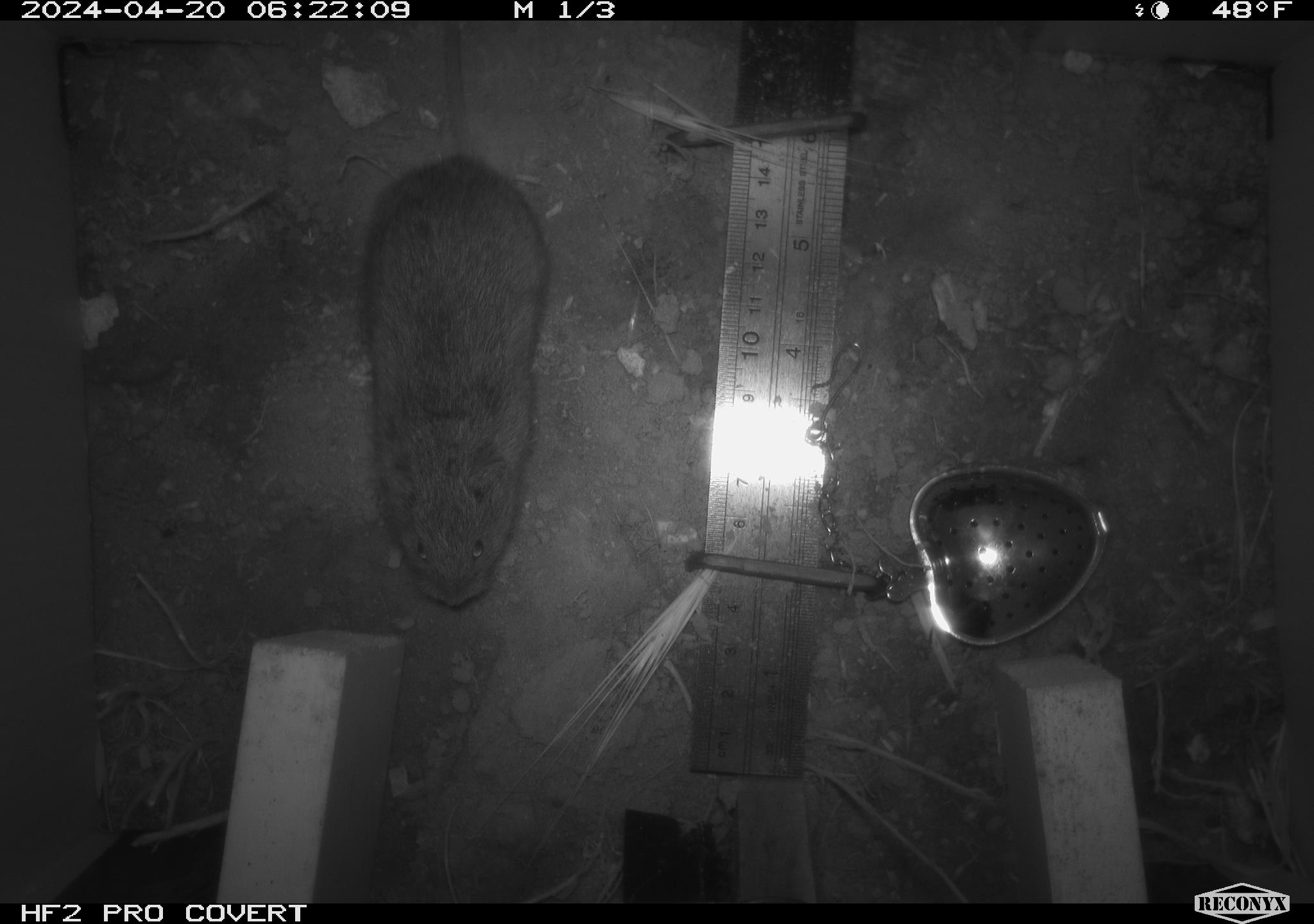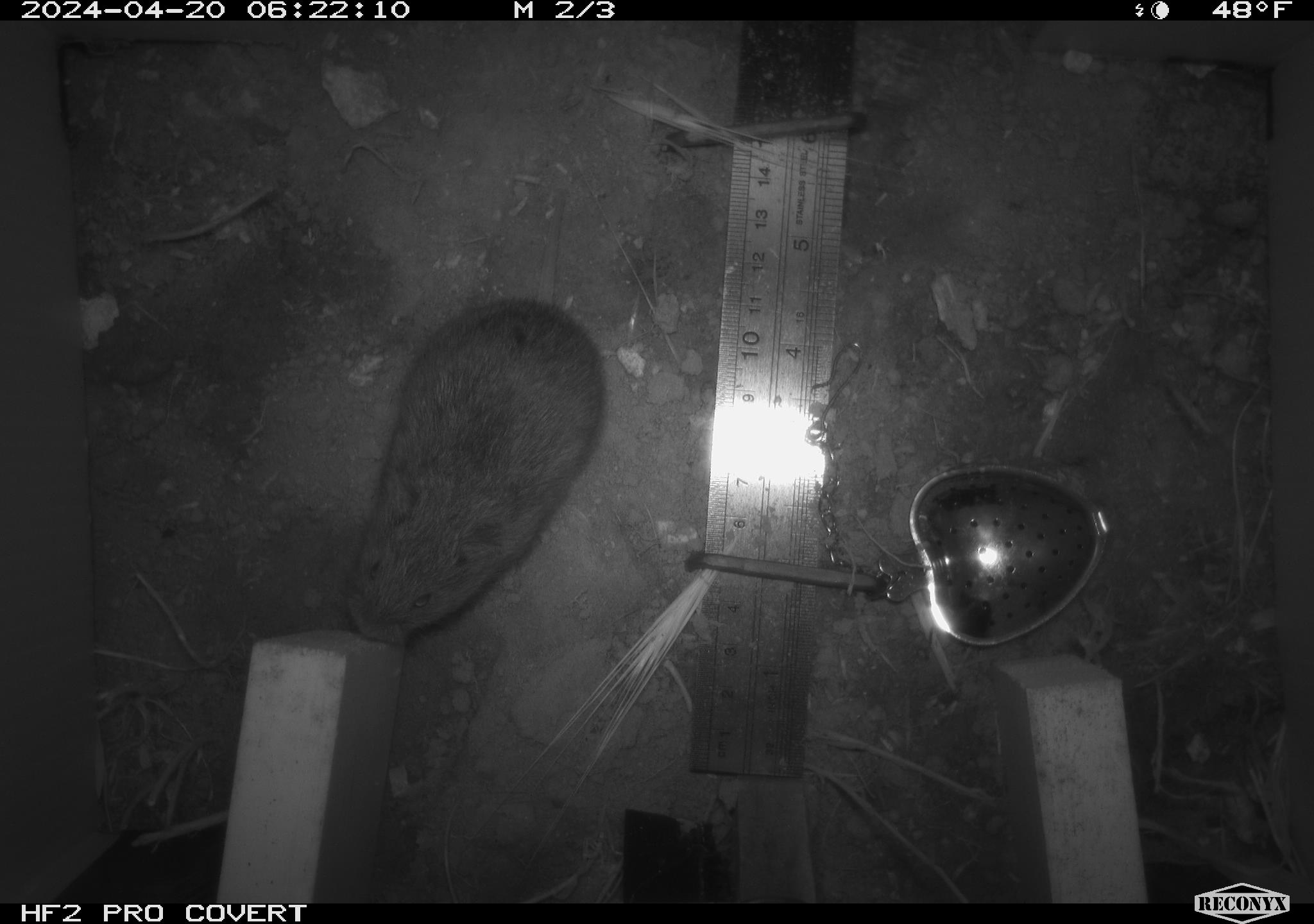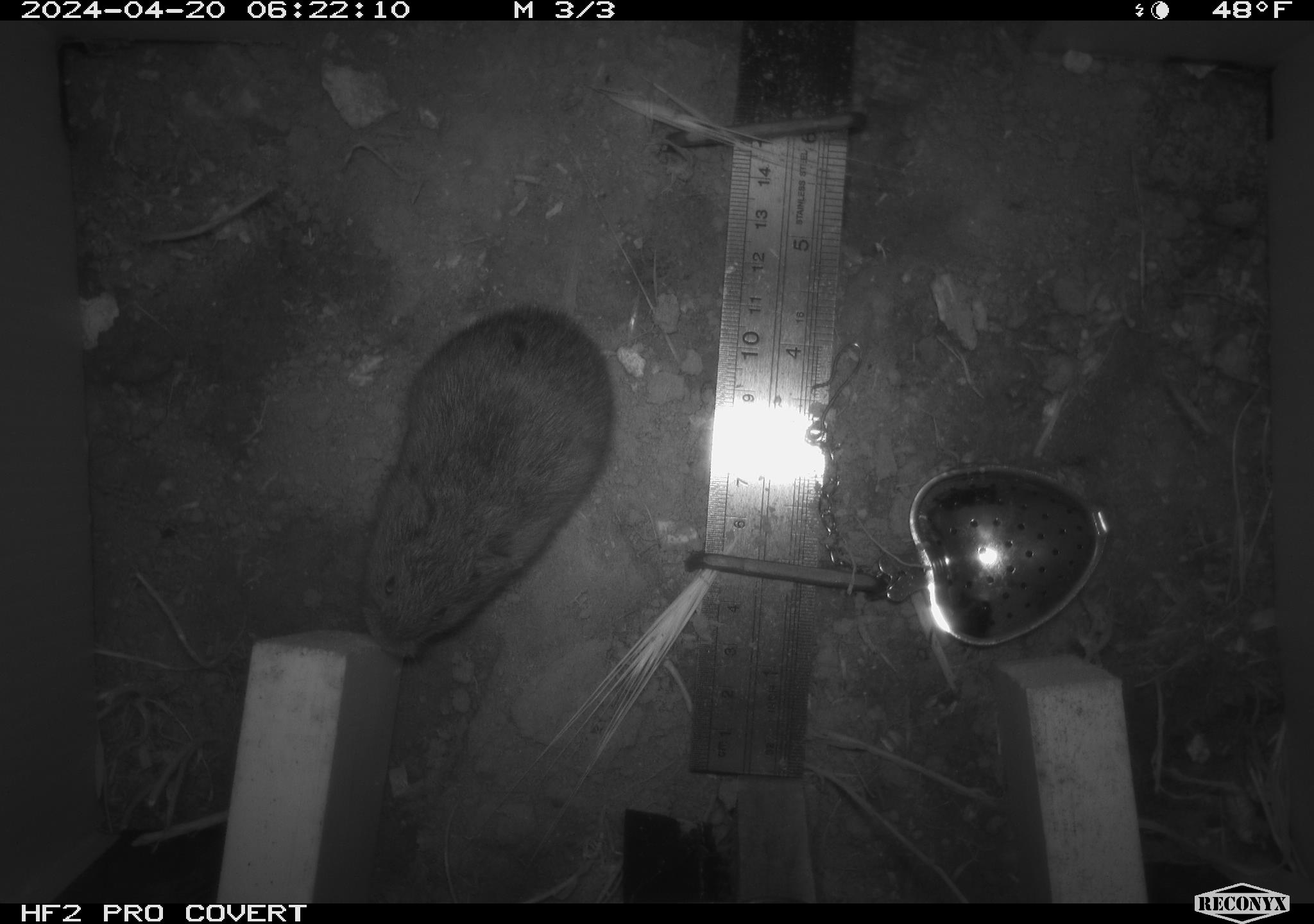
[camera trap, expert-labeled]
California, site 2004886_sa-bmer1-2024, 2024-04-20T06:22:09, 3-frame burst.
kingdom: Animalia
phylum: Chordata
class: Mammalia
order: Rodentia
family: Cricetidae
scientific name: Arvicolinae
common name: voles, lemmings, and muskrats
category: arvicolinae subfamily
Arvicolinae subfamily (voles, lemmings, and muskrats) (Arvicolinae).